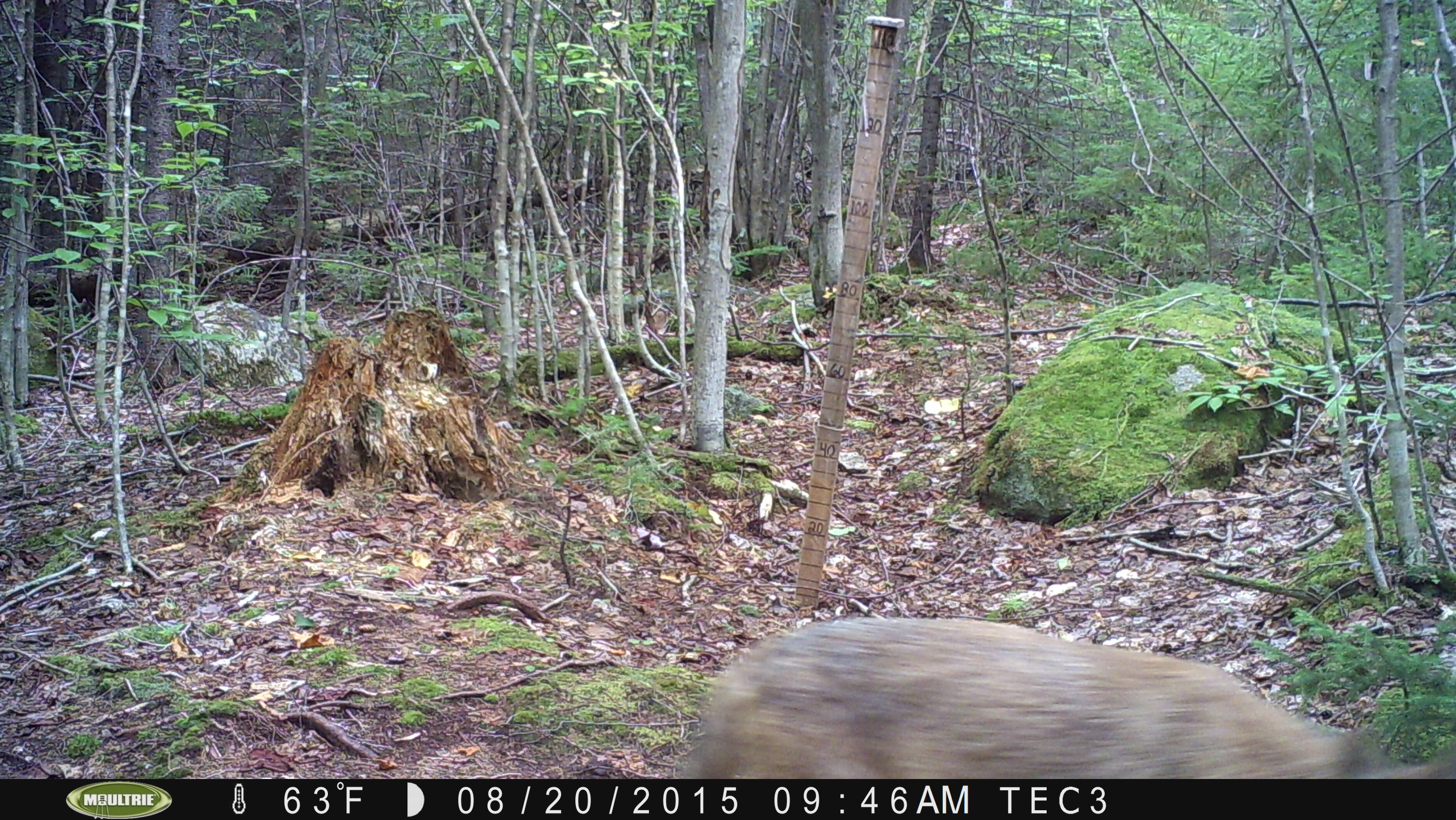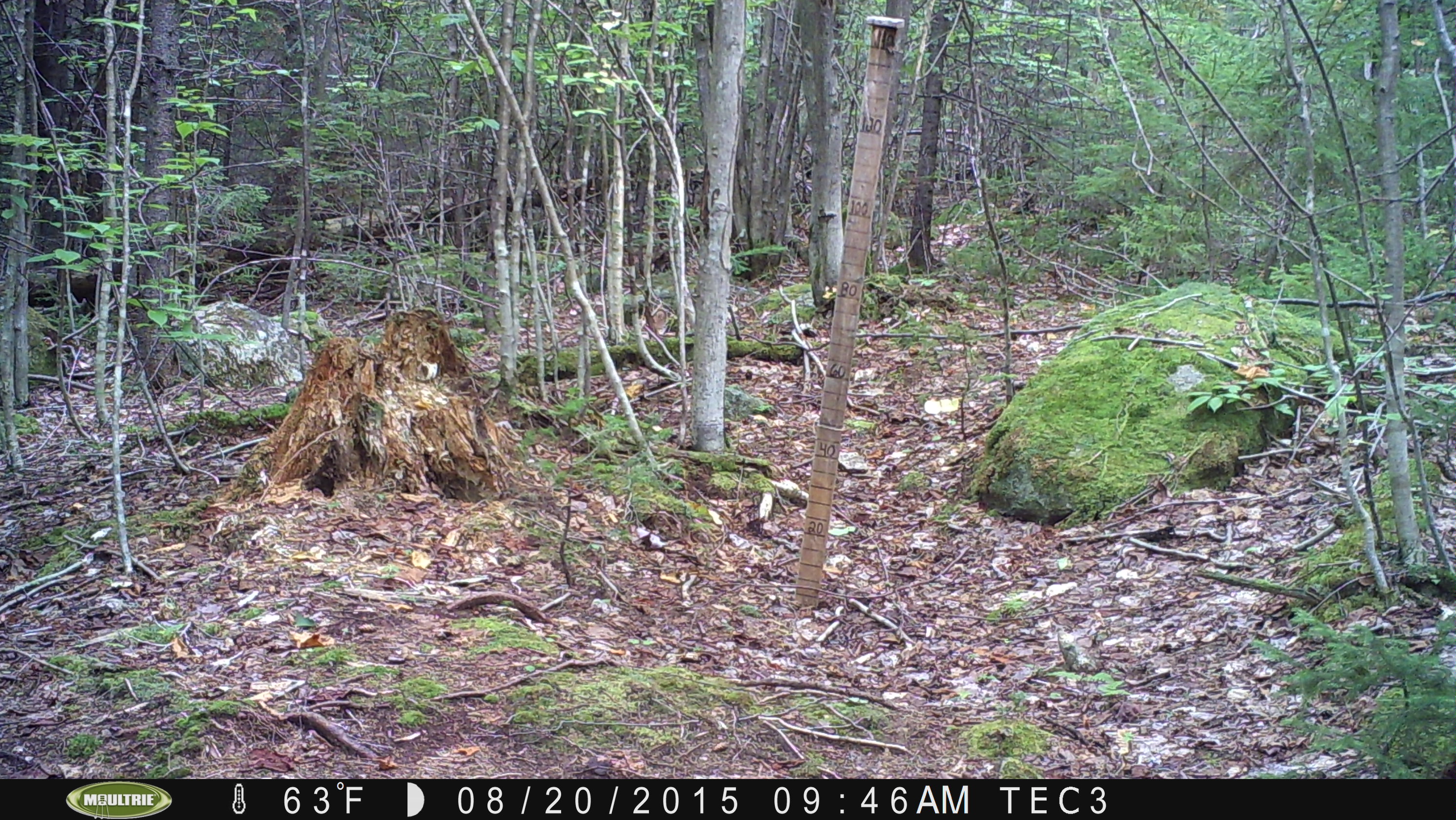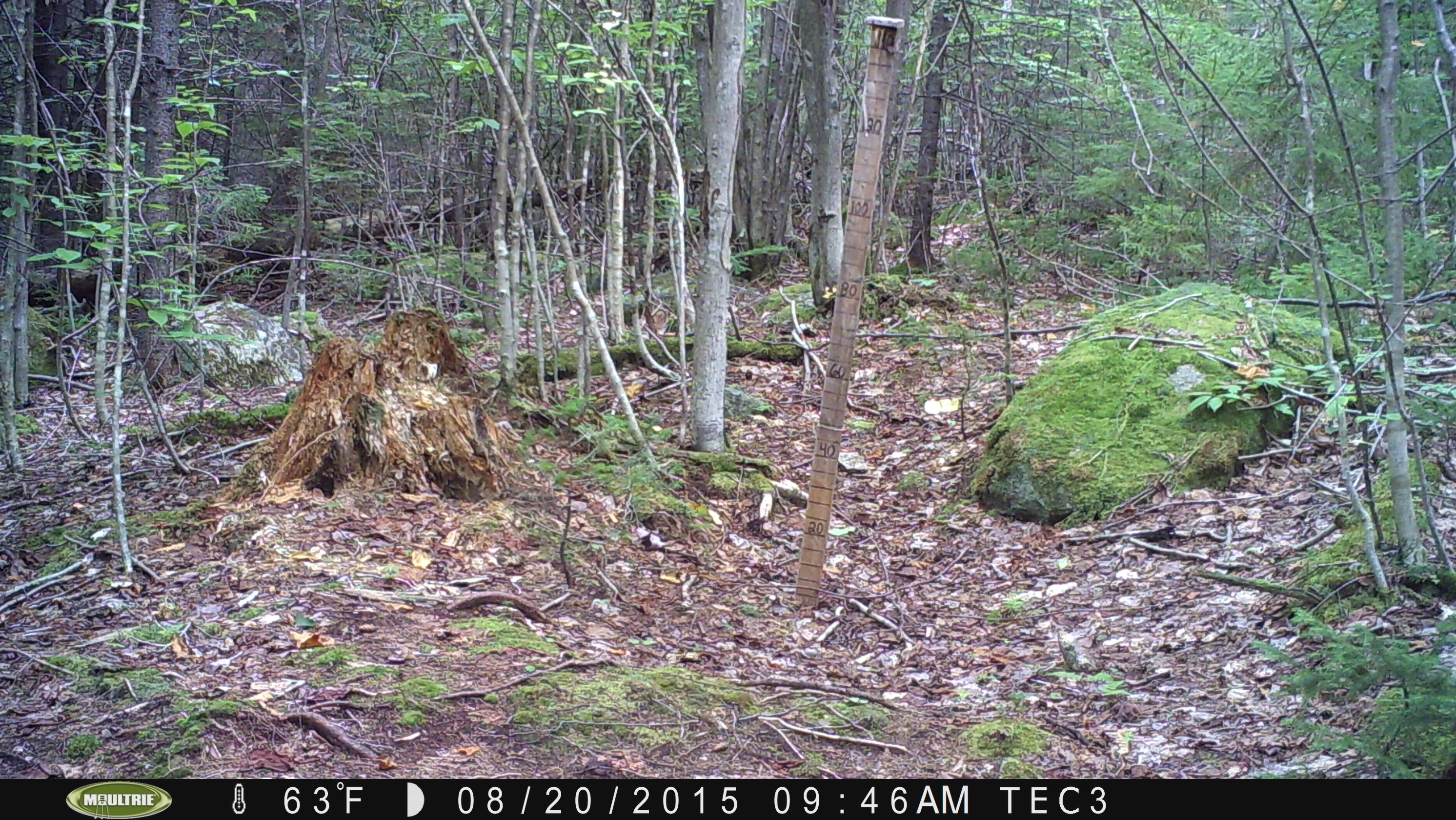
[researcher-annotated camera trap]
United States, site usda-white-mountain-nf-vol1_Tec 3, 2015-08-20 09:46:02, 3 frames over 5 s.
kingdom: Animalia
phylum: Chordata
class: Mammalia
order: Carnivora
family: Canidae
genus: Canis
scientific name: Canis latrans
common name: coyote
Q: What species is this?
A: Coyote (Canis latrans).